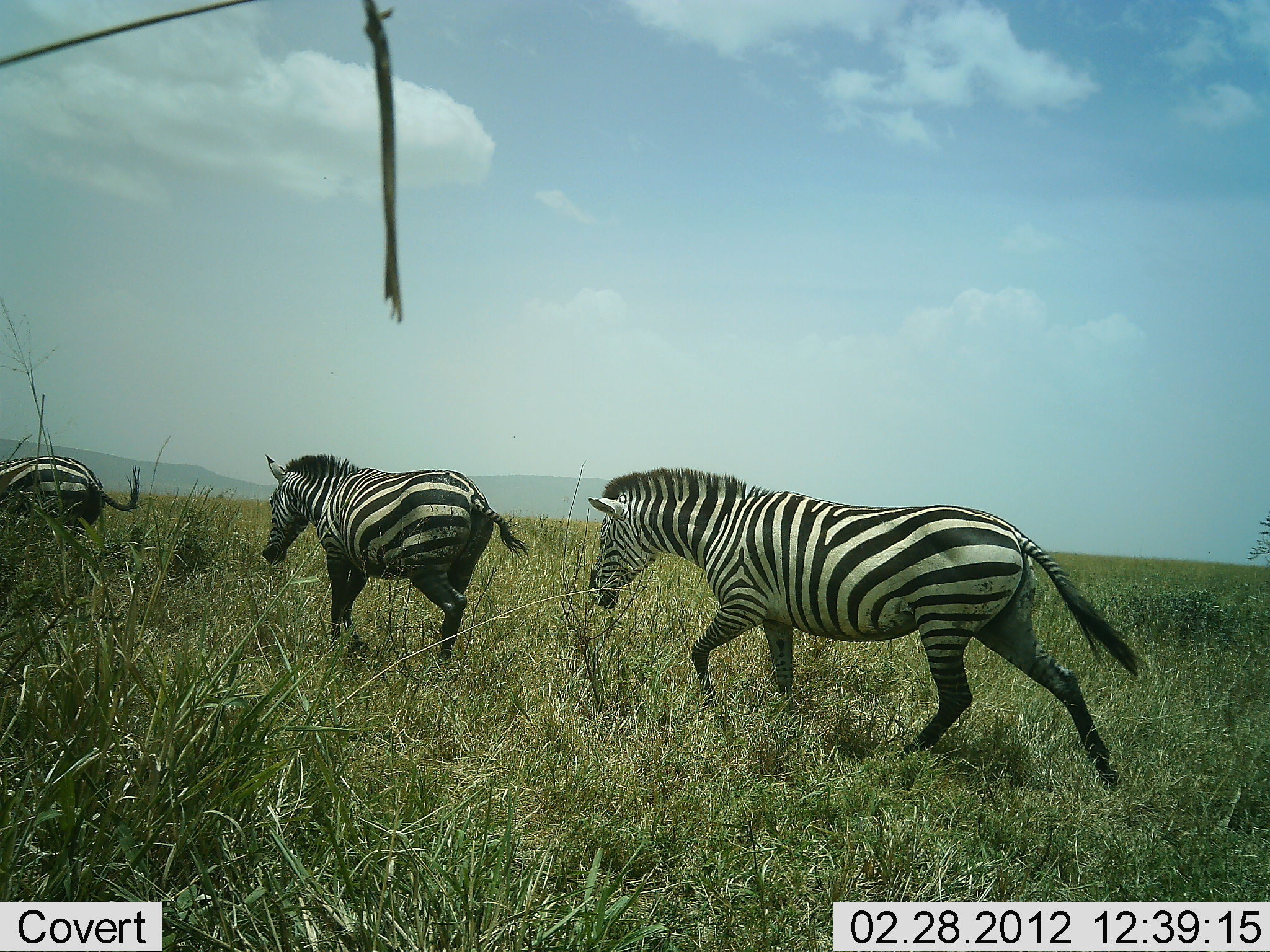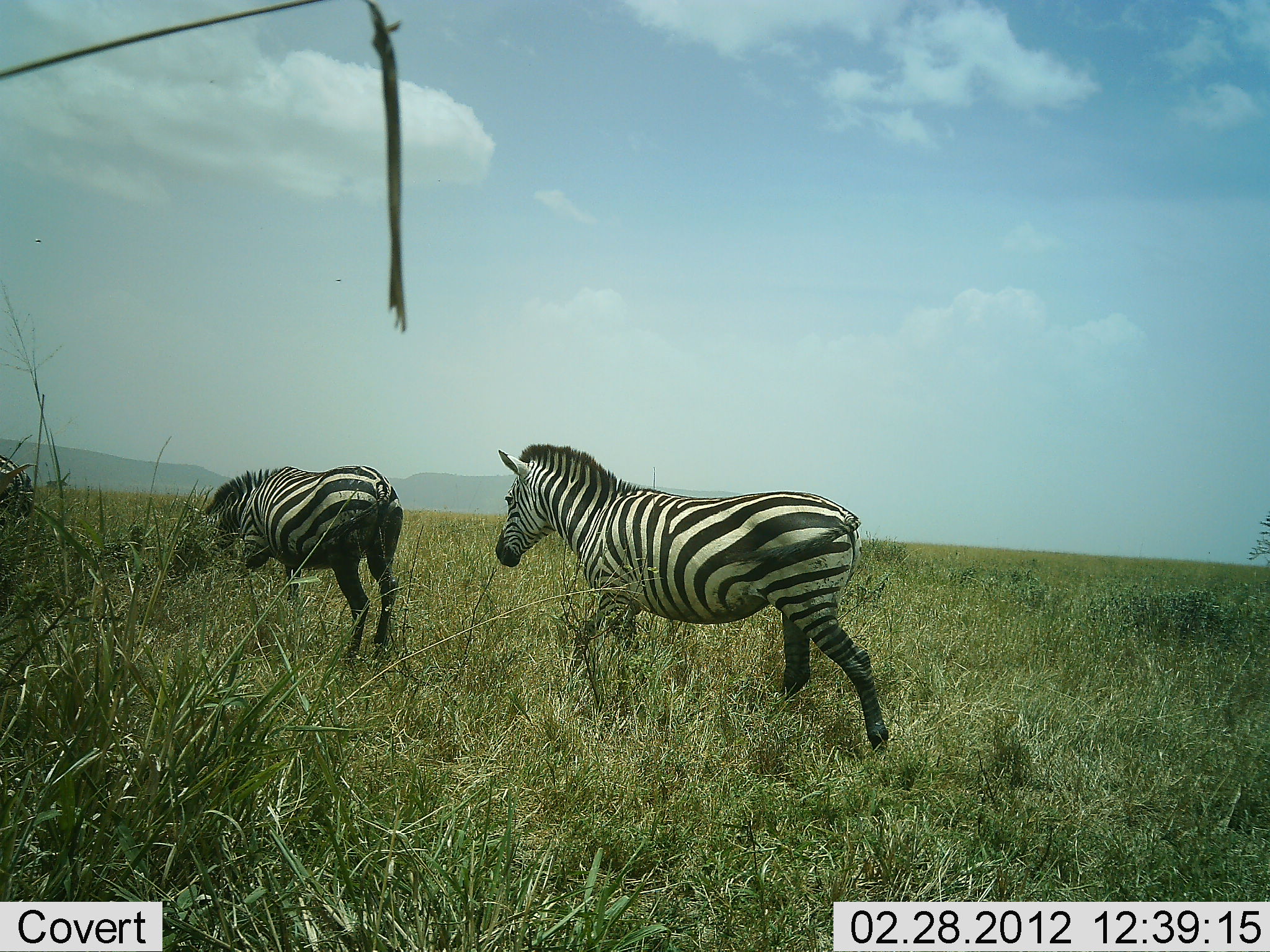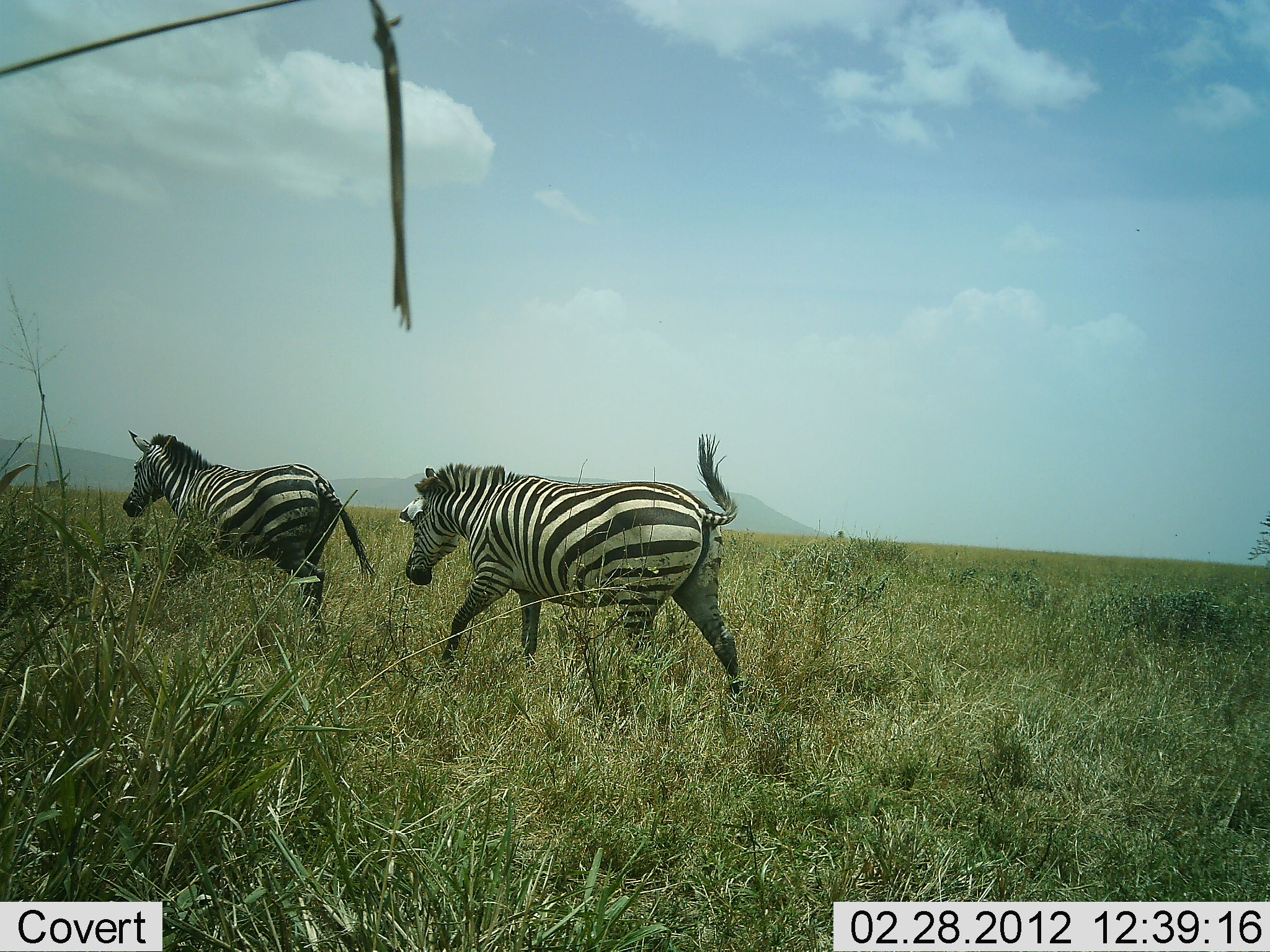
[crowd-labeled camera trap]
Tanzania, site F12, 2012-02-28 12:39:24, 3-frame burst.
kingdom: Animalia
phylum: Chordata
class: Mammalia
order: Perissodactyla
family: Equidae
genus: Equus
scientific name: Equus quagga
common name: plains zebra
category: zebra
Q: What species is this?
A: Zebra (plains zebra) (Equus quagga).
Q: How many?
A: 3.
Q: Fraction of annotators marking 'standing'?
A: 0%.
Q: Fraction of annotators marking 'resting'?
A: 0%.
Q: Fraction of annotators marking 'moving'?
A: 100%.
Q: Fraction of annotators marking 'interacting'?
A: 0%.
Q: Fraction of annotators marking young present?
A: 0%.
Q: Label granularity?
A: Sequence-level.